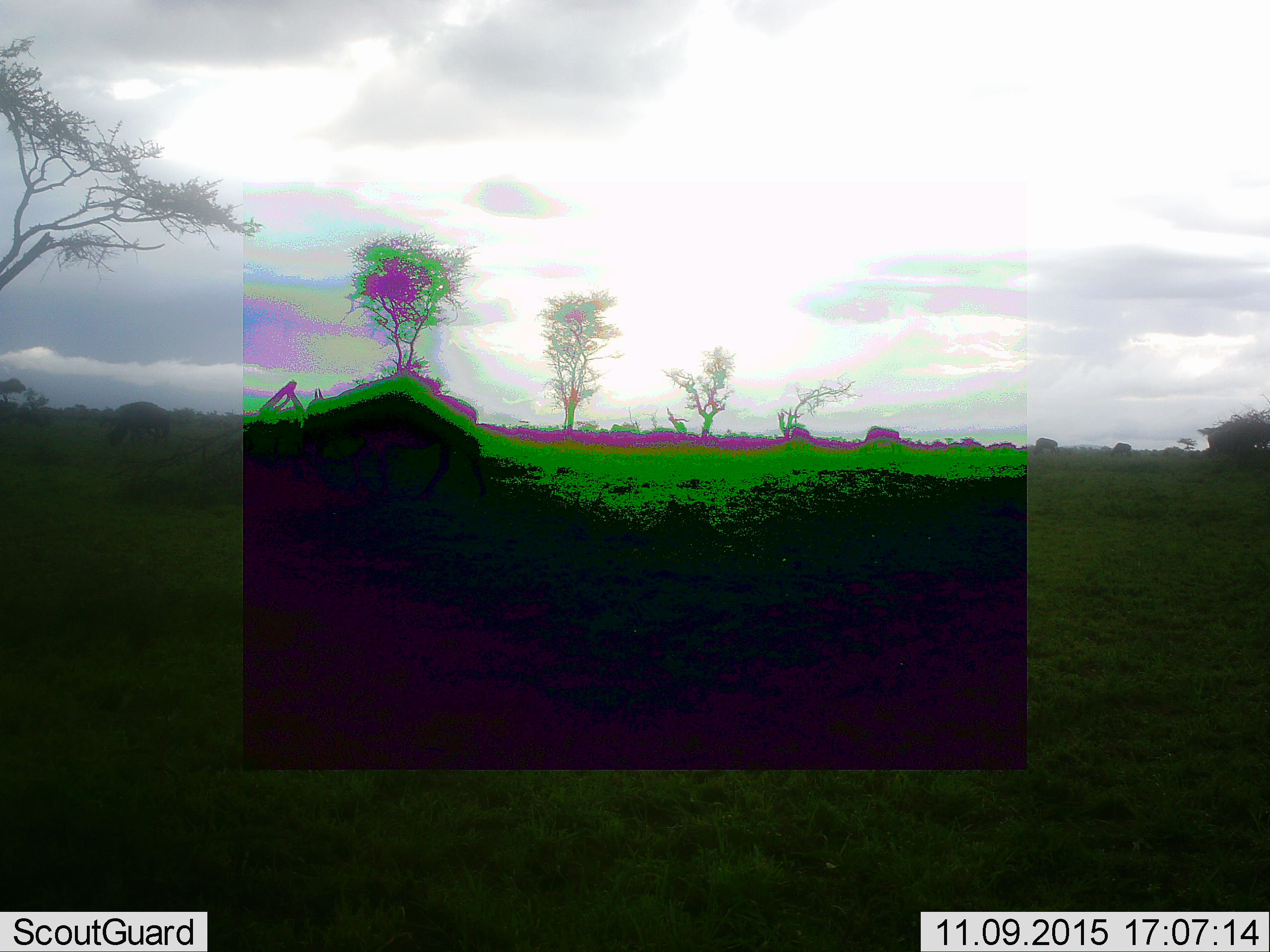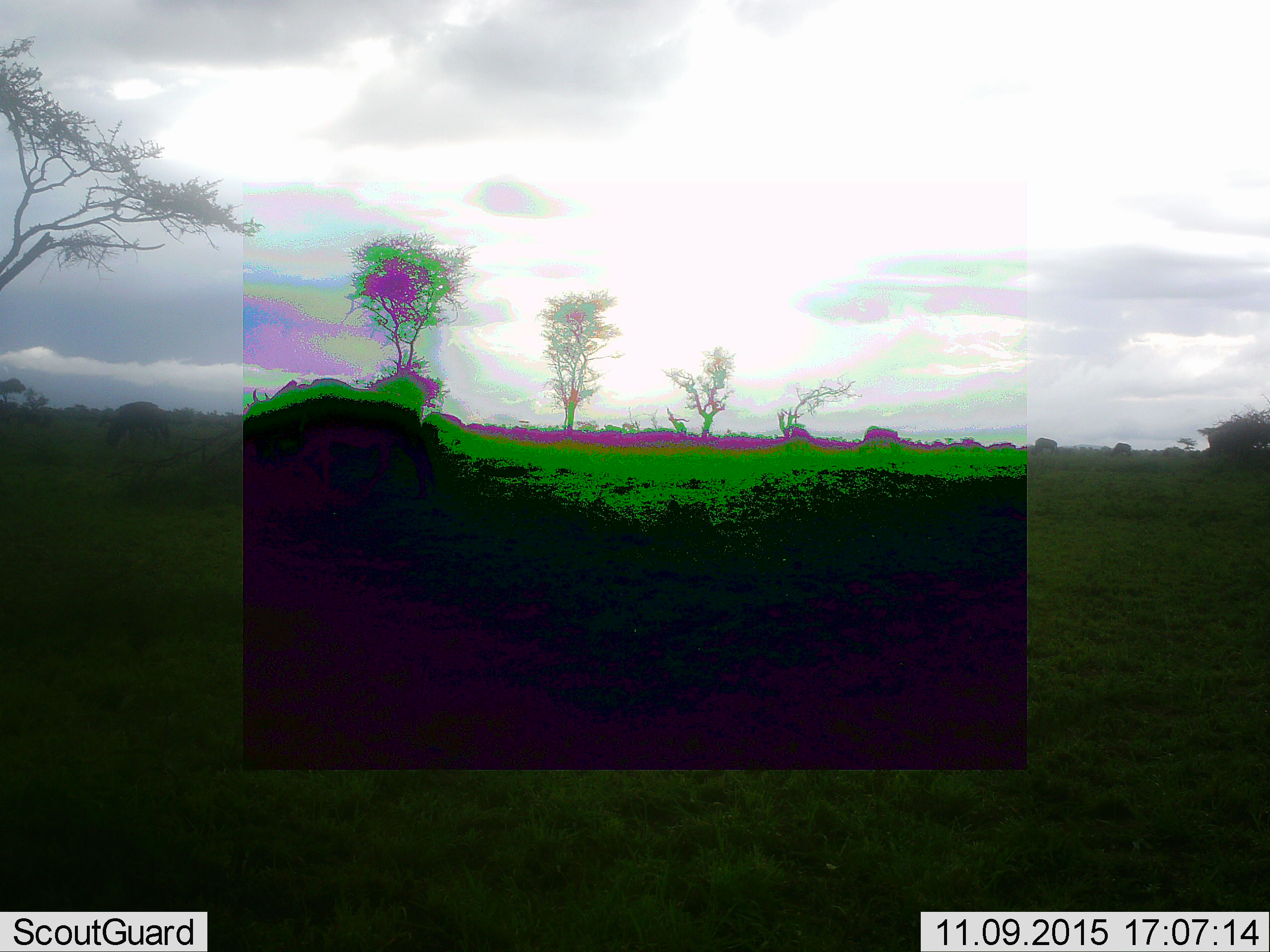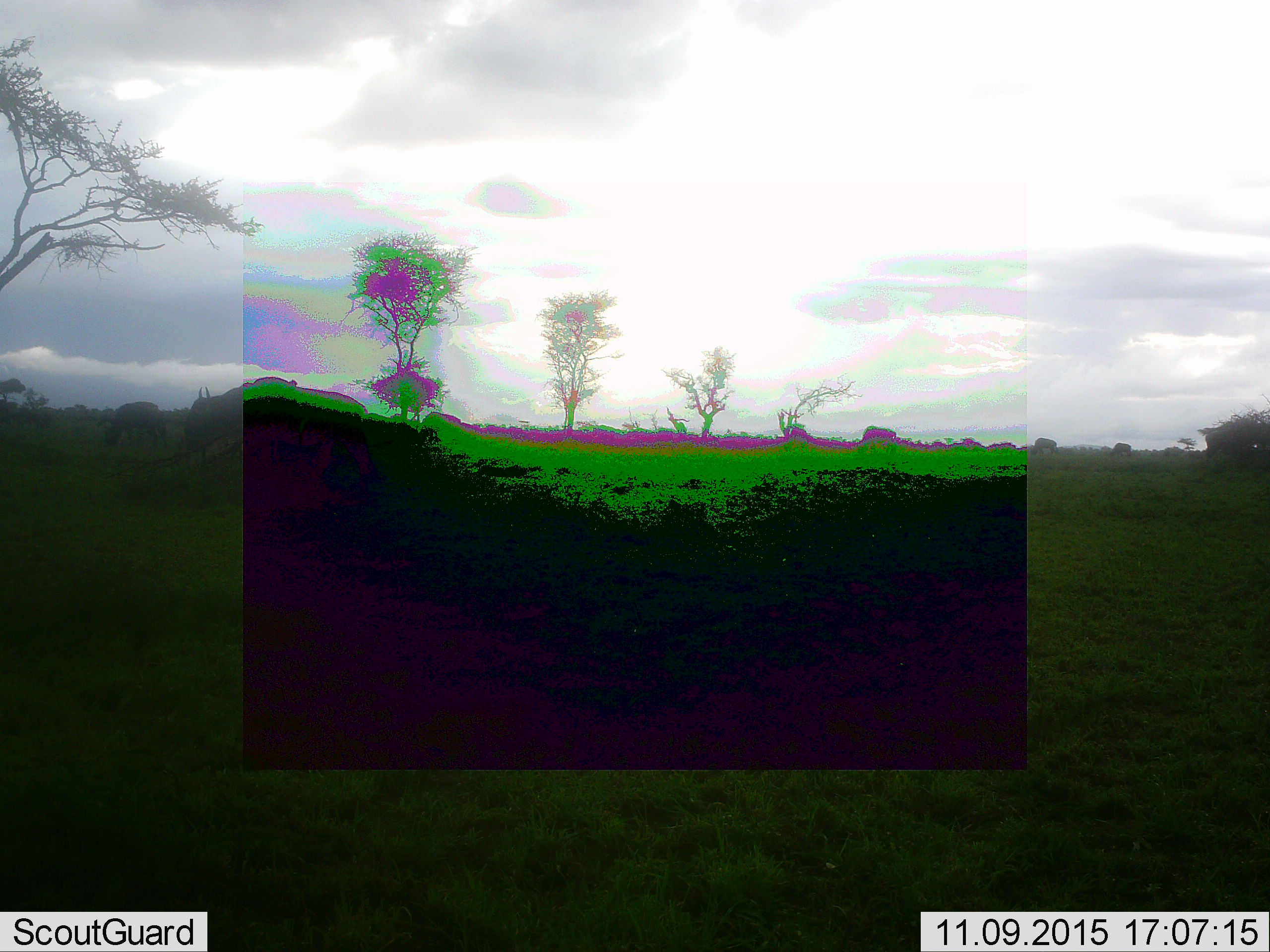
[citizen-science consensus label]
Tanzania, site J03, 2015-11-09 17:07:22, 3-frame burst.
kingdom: Animalia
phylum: Chordata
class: Mammalia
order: Artiodactyla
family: Bovidae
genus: Connochaetes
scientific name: Connochaetes taurinus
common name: blue wildebeest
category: wildebeest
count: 8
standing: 43%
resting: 0%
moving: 100%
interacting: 0%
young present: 0%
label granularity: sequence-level